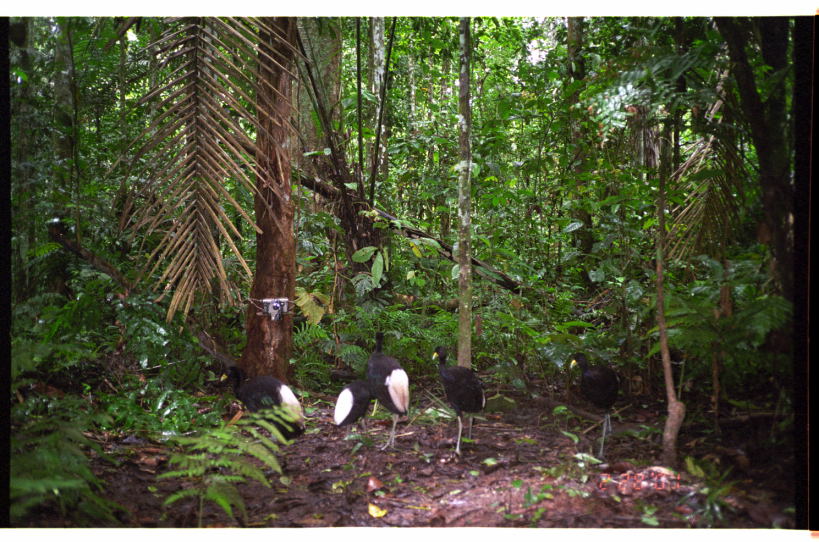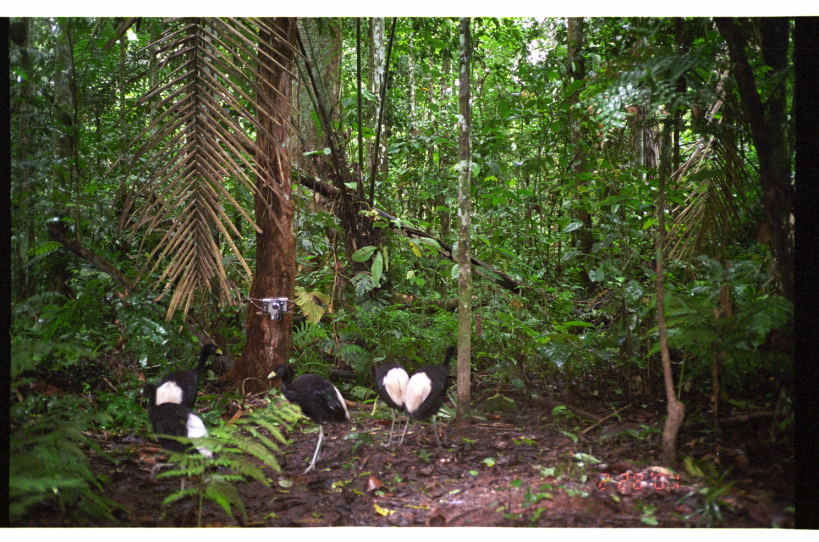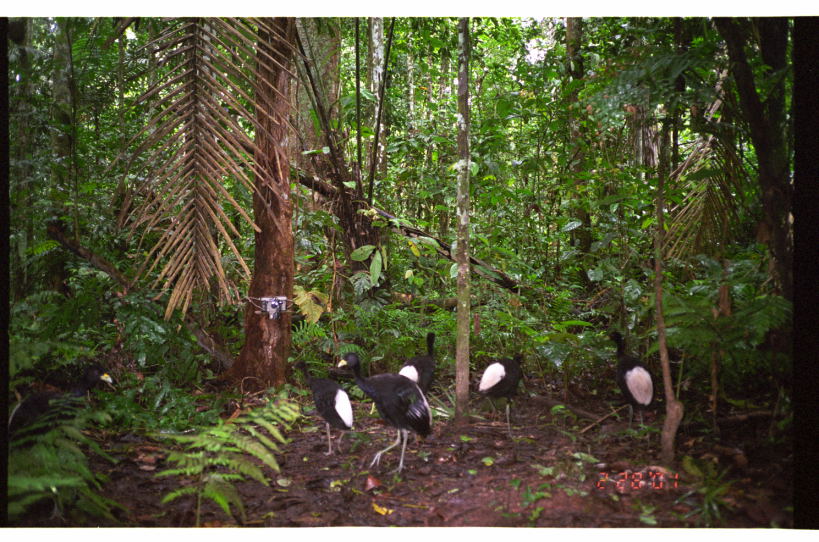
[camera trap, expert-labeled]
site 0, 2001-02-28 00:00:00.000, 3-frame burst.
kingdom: Animalia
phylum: Chordata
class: Aves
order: Gruiformes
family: Psophiidae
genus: Psophia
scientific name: Psophia leucoptera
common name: pale-winged trumpeter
Psophia leucoptera (pale-winged trumpeter).